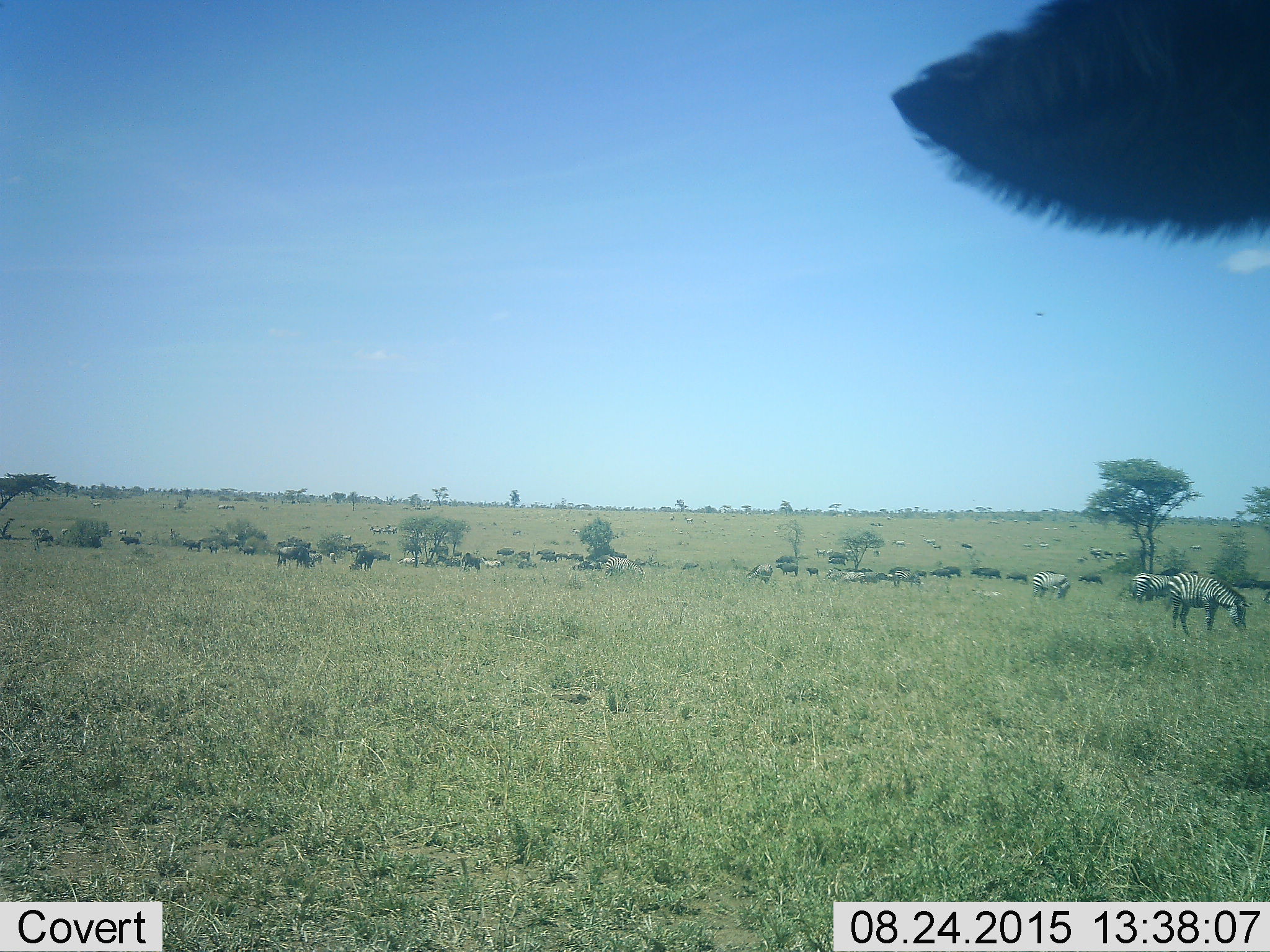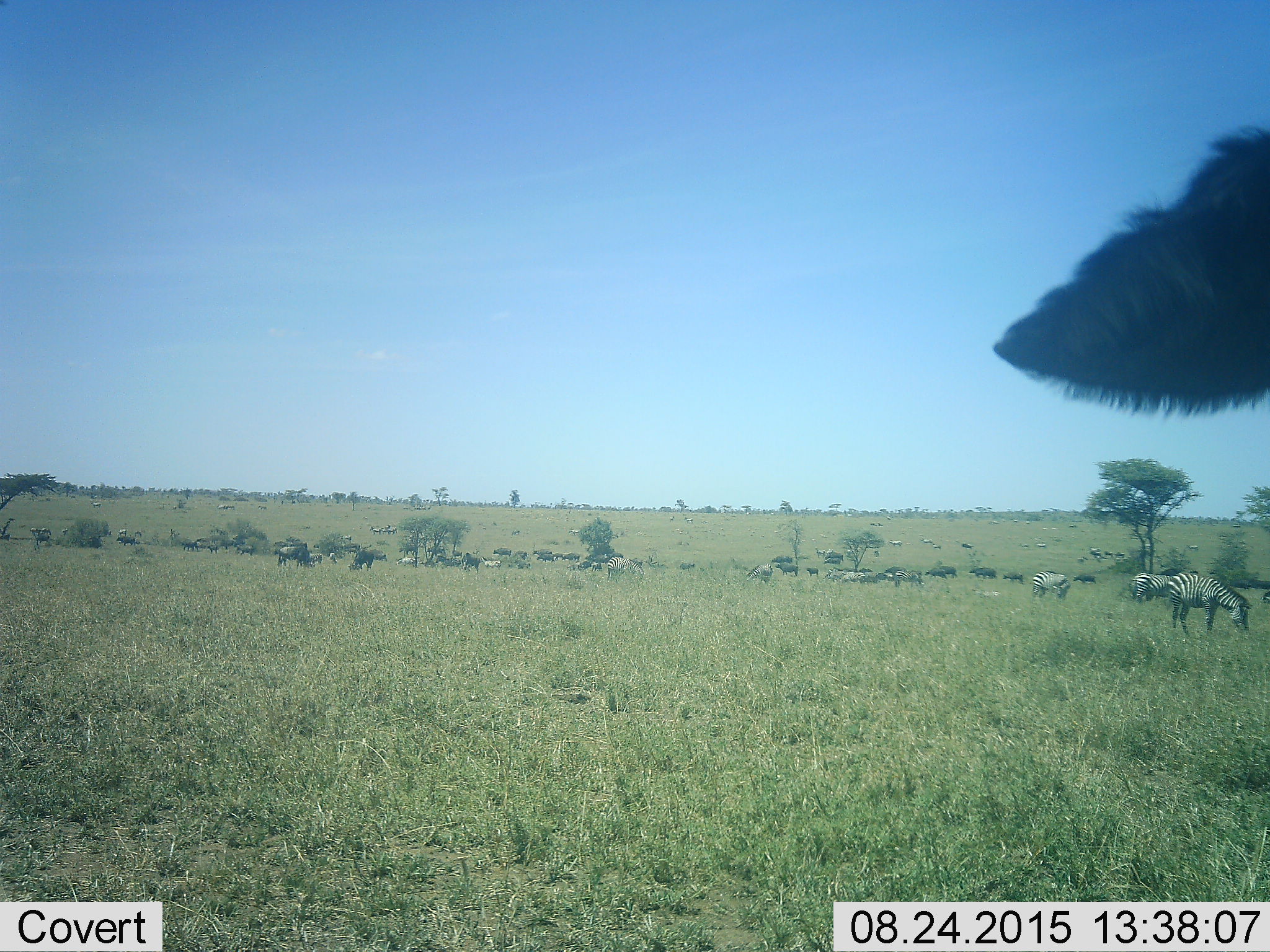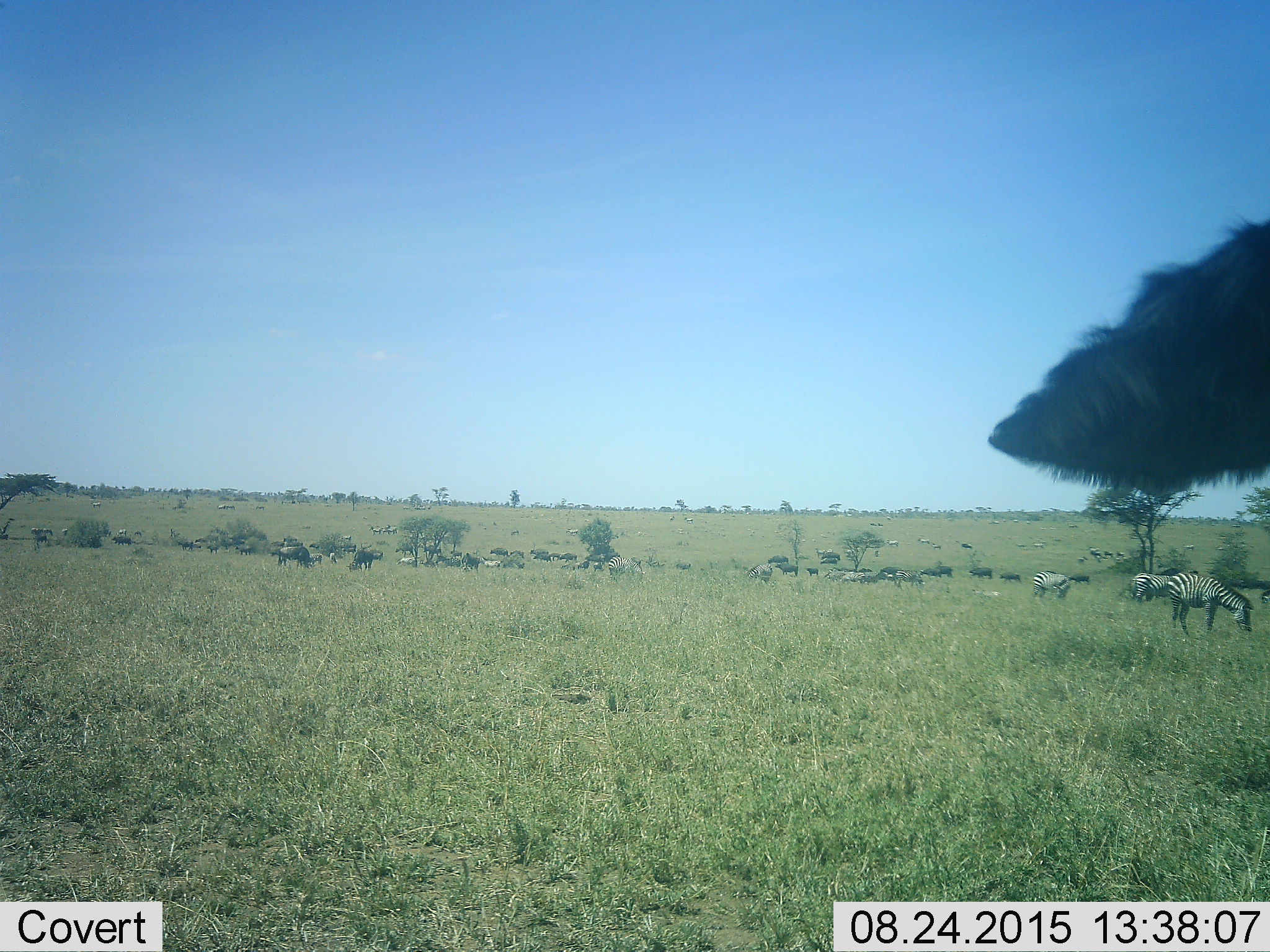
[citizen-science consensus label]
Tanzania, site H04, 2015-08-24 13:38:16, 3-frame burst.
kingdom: Animalia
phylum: Chordata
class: Mammalia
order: Artiodactyla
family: Bovidae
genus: Connochaetes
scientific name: Connochaetes taurinus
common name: blue wildebeest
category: wildebeest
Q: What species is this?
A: Wildebeest (blue wildebeest) (Connochaetes taurinus).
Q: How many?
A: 11-50.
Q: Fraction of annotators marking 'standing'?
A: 43%.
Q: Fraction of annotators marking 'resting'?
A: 0%.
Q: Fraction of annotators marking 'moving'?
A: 86%.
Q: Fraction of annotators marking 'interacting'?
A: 14%.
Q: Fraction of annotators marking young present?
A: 29%.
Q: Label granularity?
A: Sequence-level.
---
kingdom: Animalia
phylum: Chordata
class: Mammalia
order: Perissodactyla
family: Equidae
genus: Equus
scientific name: Equus quagga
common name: plains zebra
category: zebra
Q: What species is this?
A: Zebra (plains zebra) (Equus quagga).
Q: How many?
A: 11-50.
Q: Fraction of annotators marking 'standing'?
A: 78%.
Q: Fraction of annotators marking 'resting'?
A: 22%.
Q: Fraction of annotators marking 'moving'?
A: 67%.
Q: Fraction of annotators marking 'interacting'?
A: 22%.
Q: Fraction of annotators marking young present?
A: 22%.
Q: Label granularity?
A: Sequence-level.